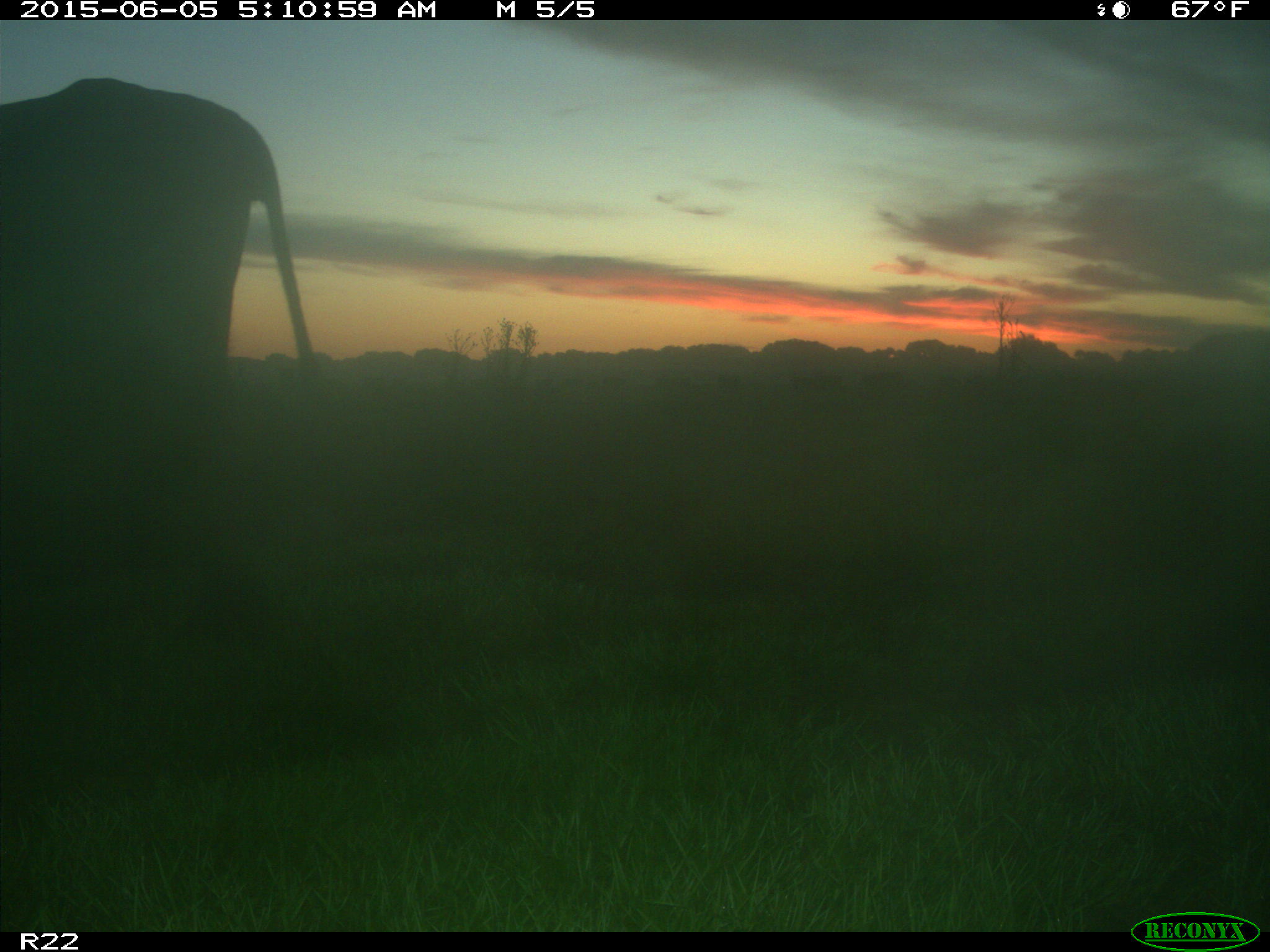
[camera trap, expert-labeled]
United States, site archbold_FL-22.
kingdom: Animalia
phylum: Chordata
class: Mammalia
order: Artiodactyla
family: Bovidae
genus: Bos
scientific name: Bos taurus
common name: domestic cow